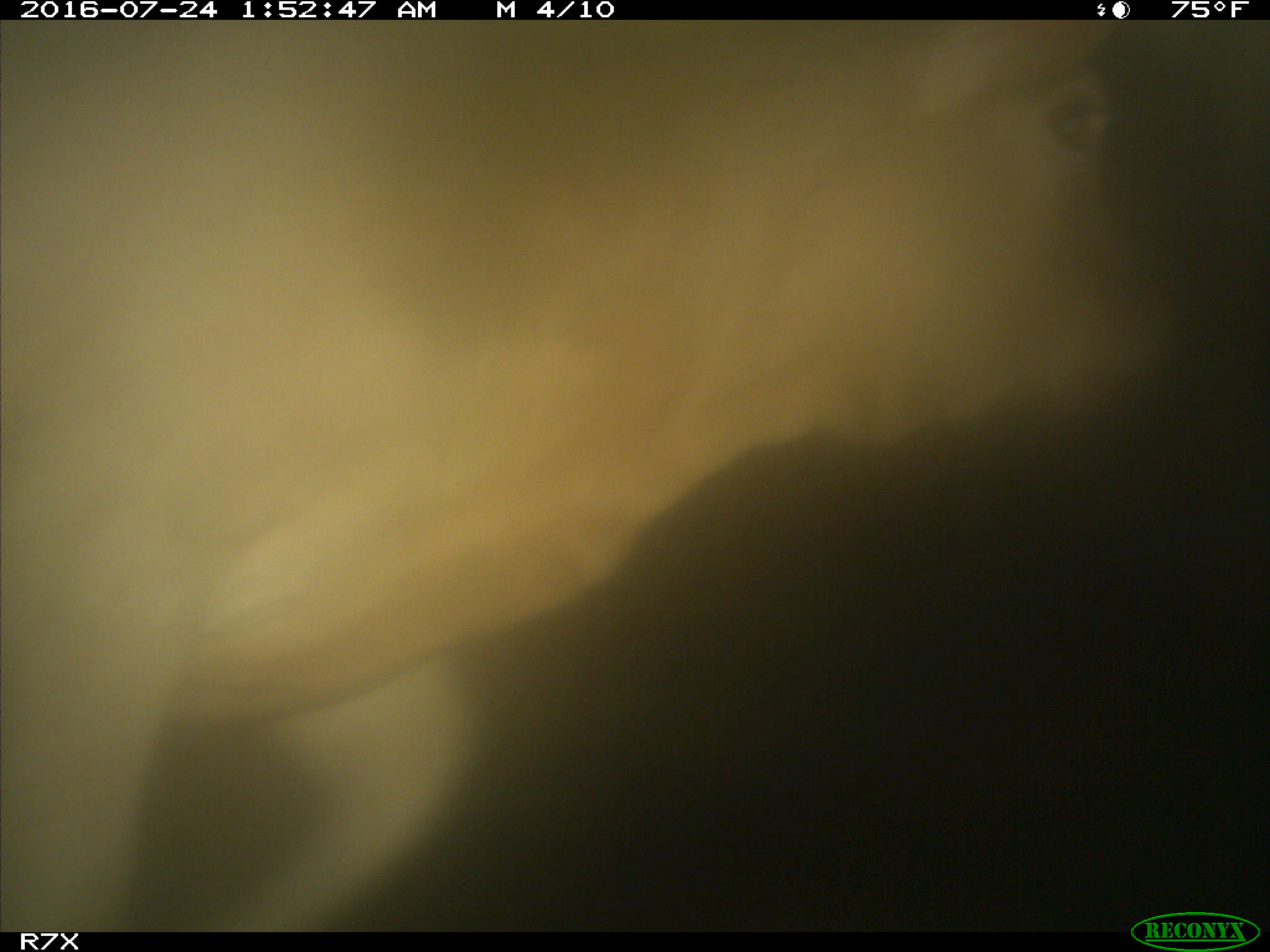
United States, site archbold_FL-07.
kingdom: Animalia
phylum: Chordata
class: Mammalia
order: Artiodactyla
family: Bovidae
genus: Bos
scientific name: Bos taurus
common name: domestic cow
Bos taurus (domestic cow).